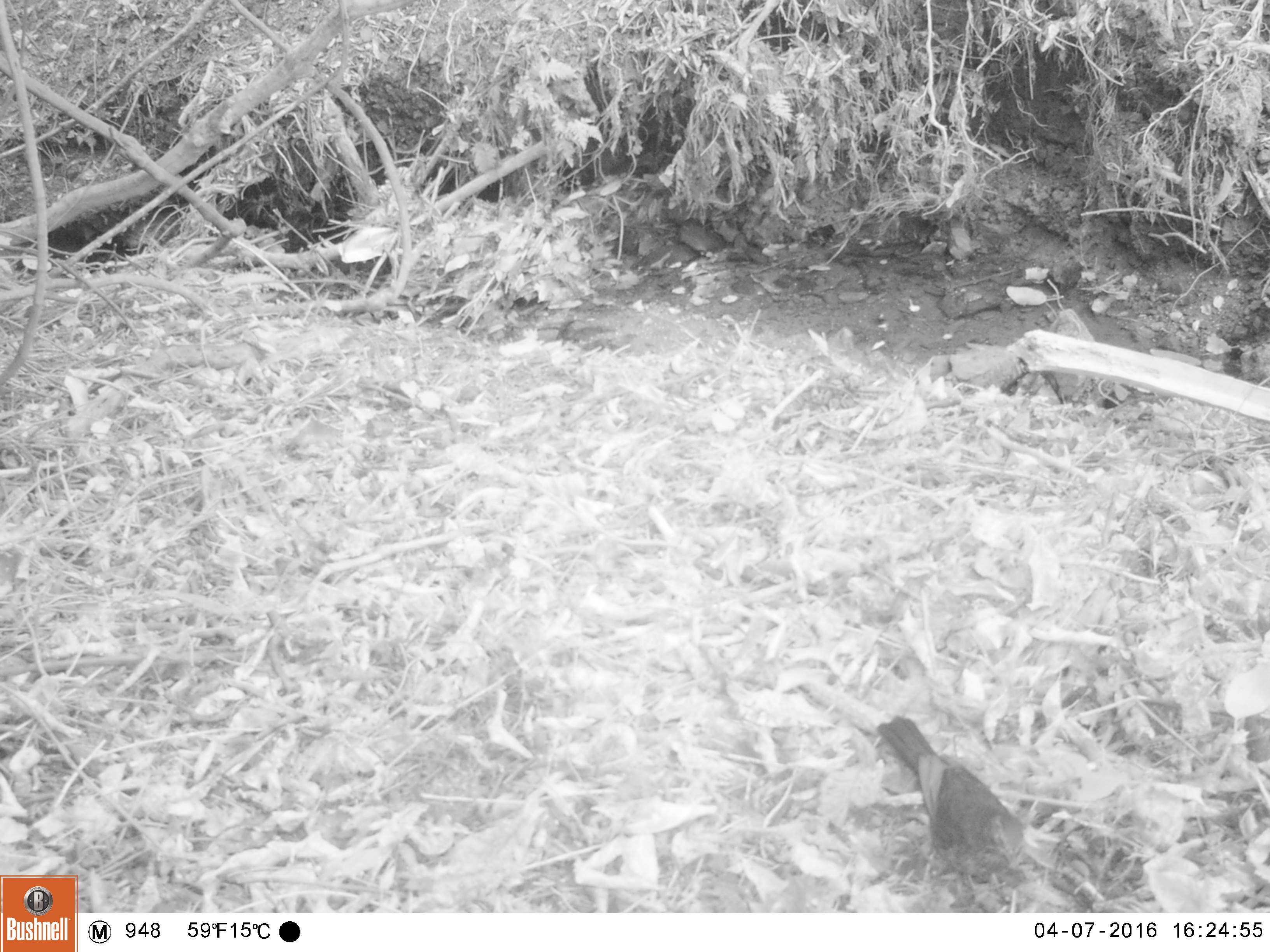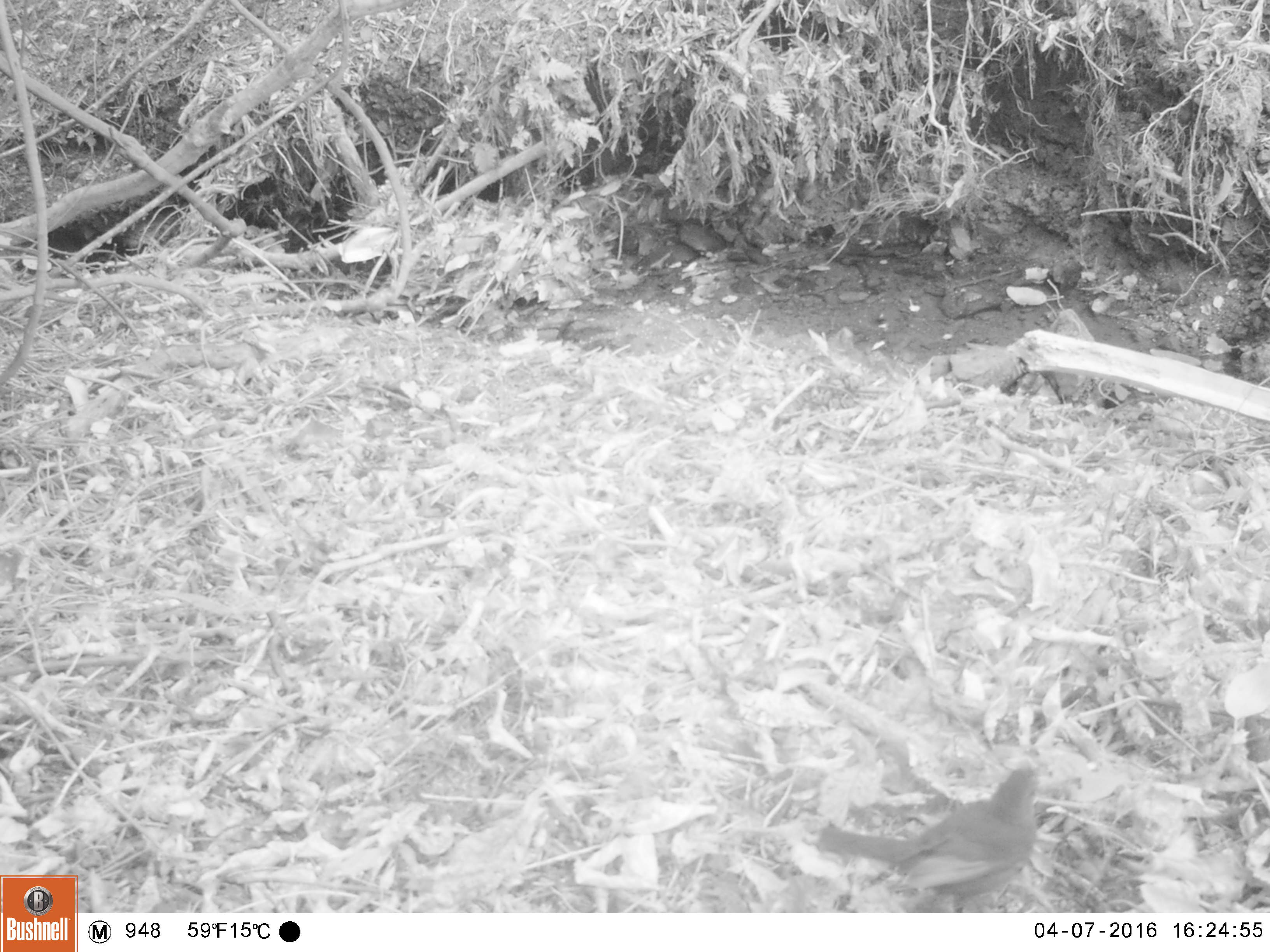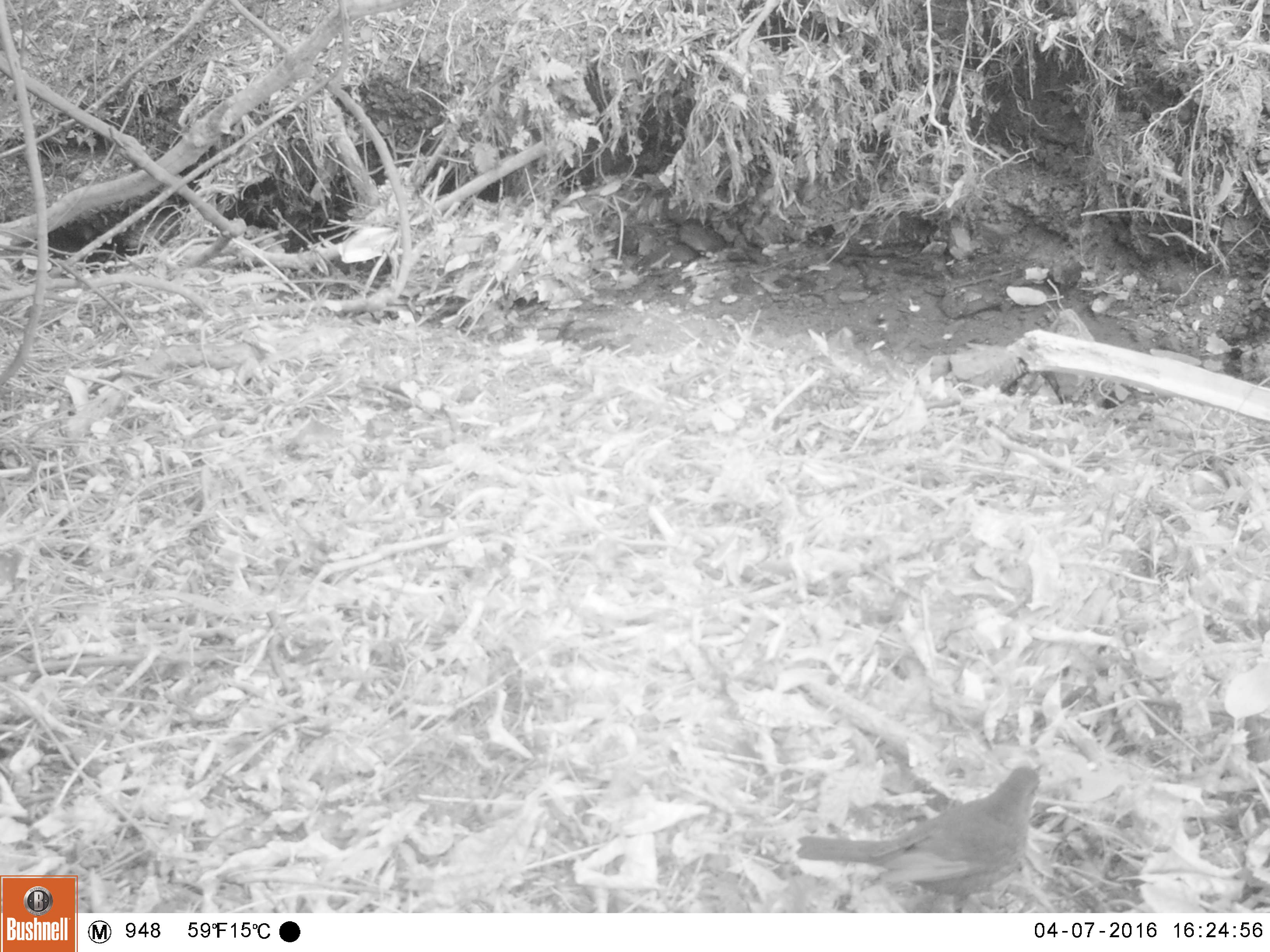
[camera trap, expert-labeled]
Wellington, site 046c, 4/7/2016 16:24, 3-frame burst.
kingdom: Animalia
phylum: Chordata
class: Aves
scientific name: Aves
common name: bird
Bird (Aves).